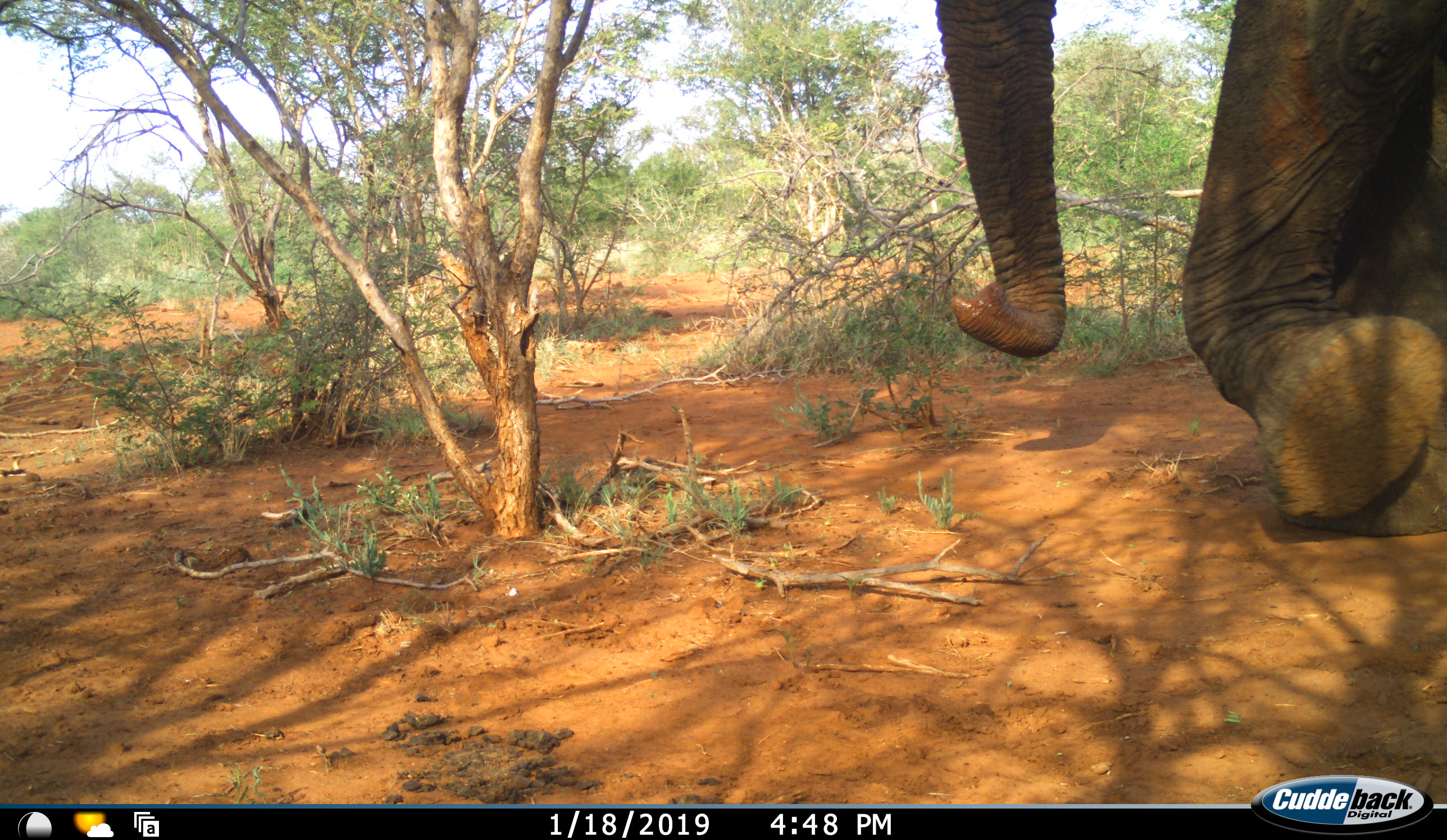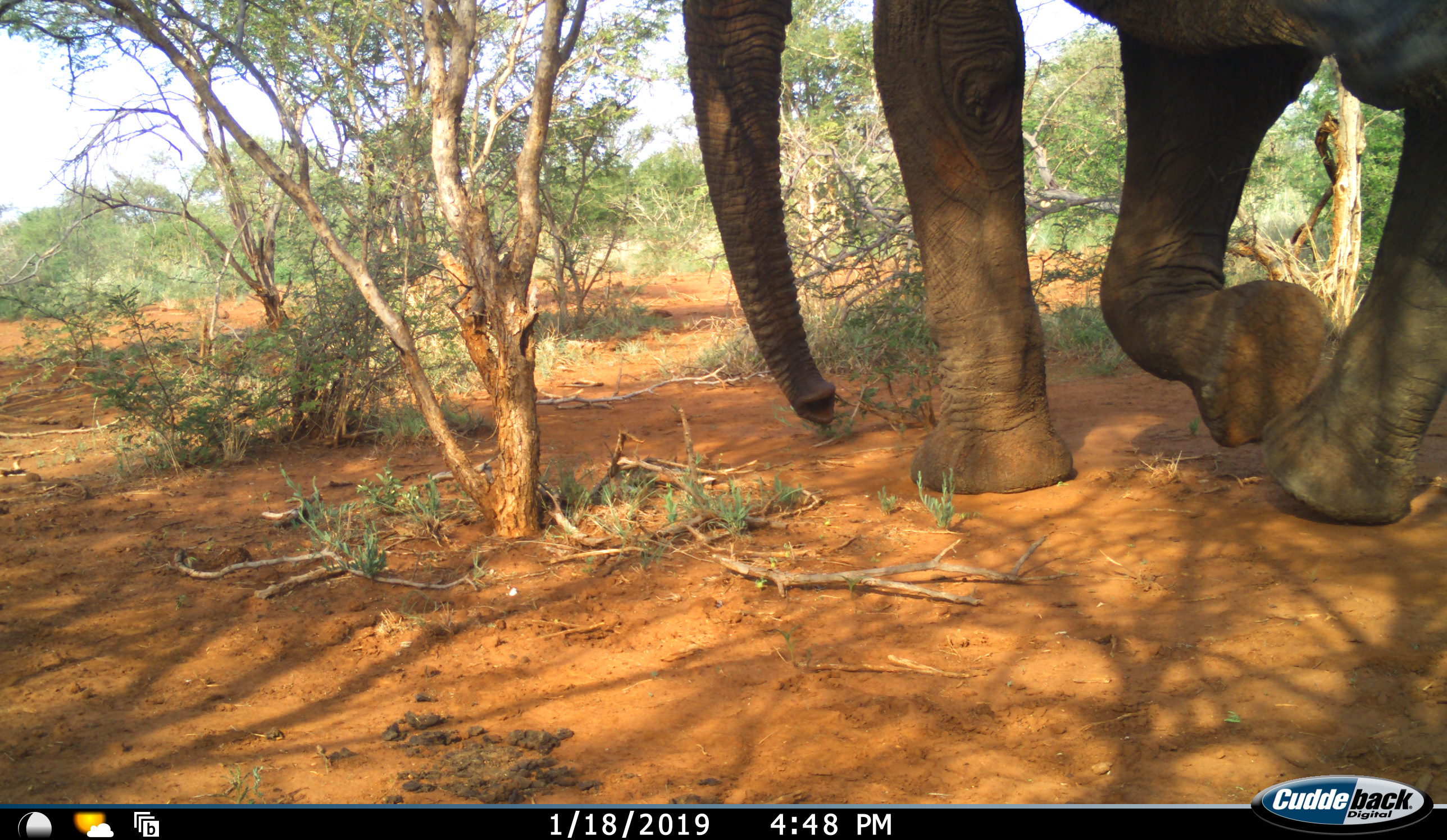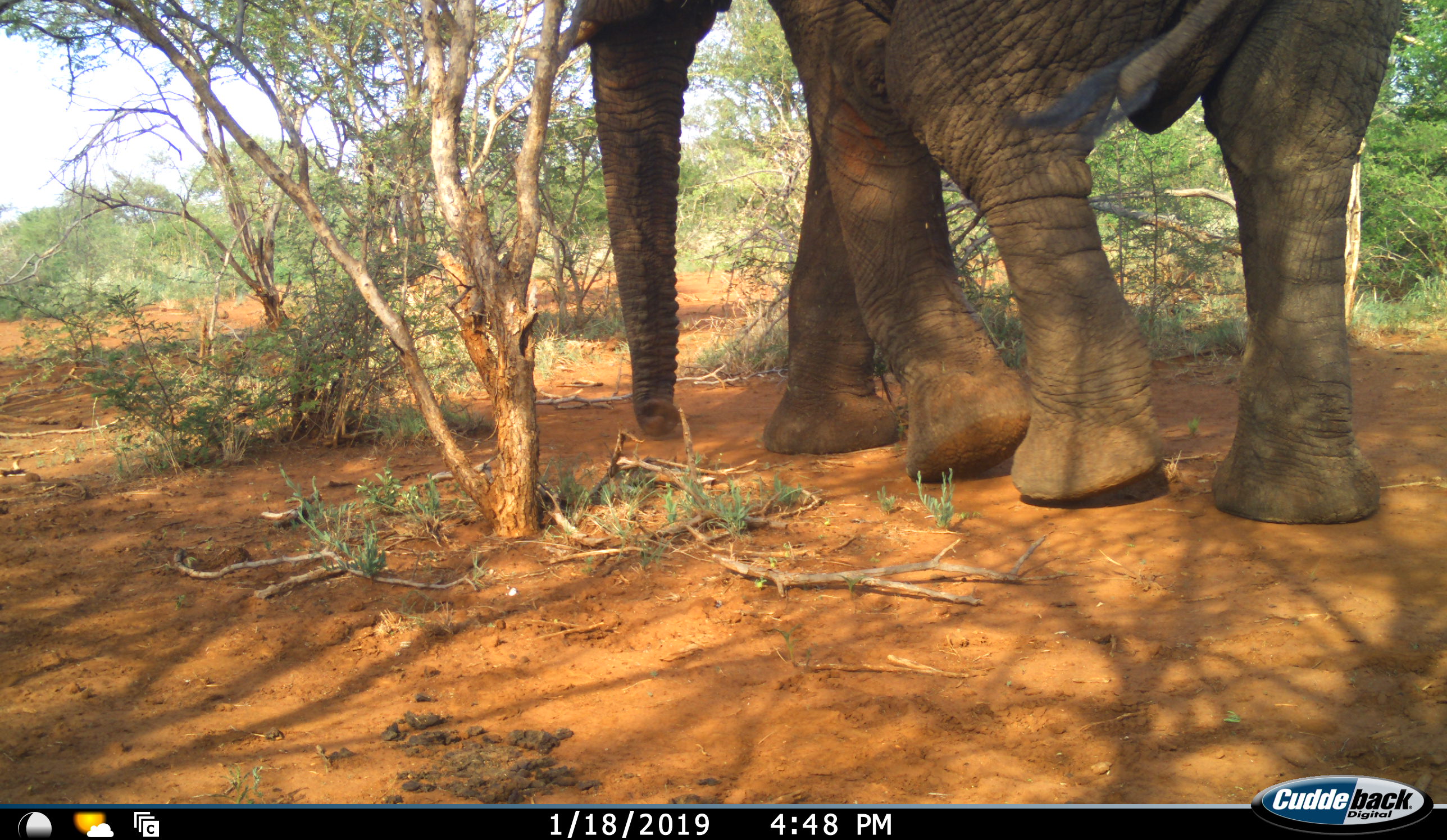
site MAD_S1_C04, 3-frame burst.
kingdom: Animalia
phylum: Chordata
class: Mammalia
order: Proboscidea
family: Elephantidae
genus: Loxodonta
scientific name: Loxodonta africana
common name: african bush elephant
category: elephant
Elephant (african bush elephant) (Loxodonta africana), count 1. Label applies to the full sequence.